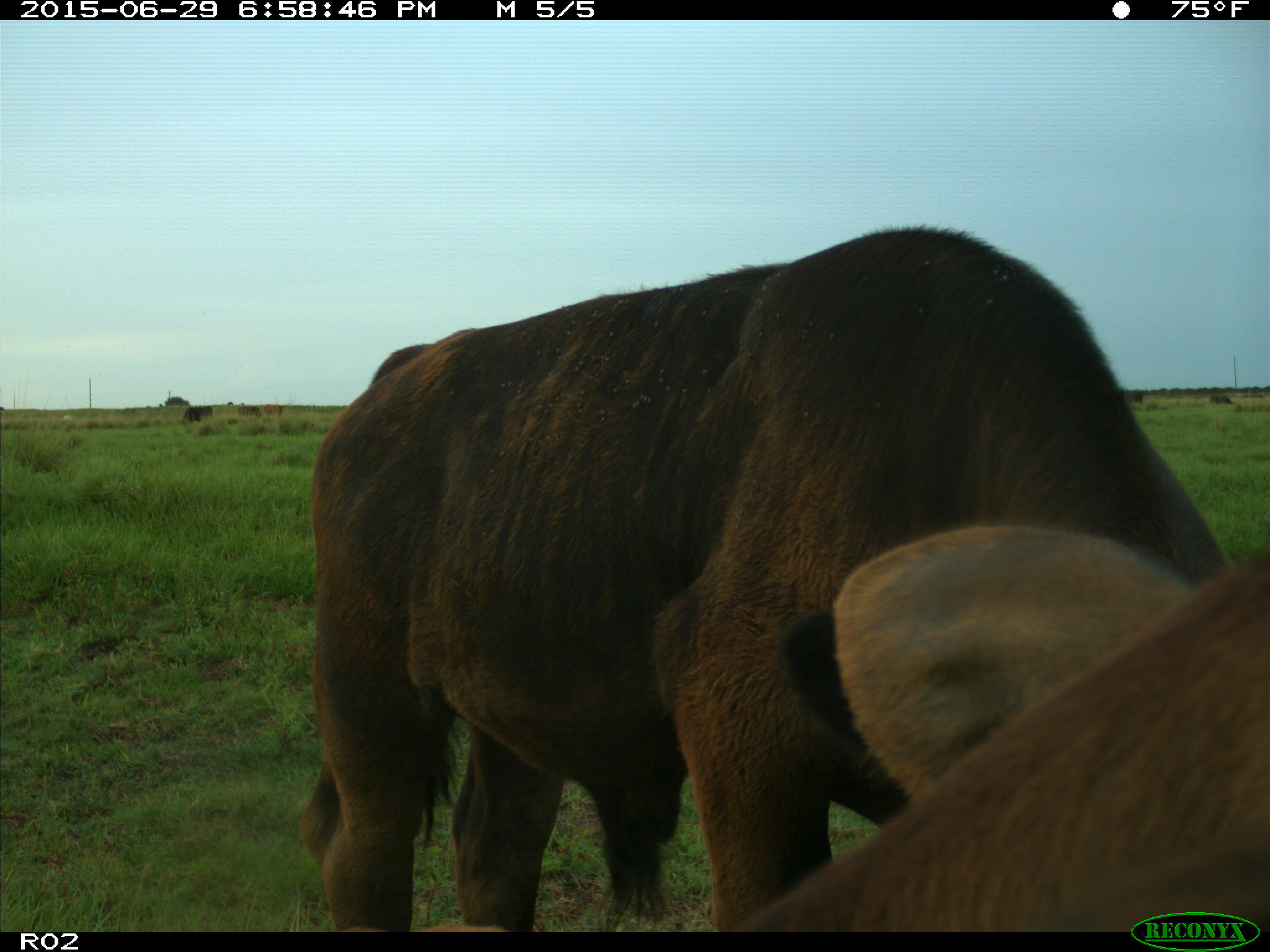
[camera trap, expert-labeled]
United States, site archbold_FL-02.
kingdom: Animalia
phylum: Chordata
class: Mammalia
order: Artiodactyla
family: Bovidae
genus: Bos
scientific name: Bos taurus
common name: domestic cow